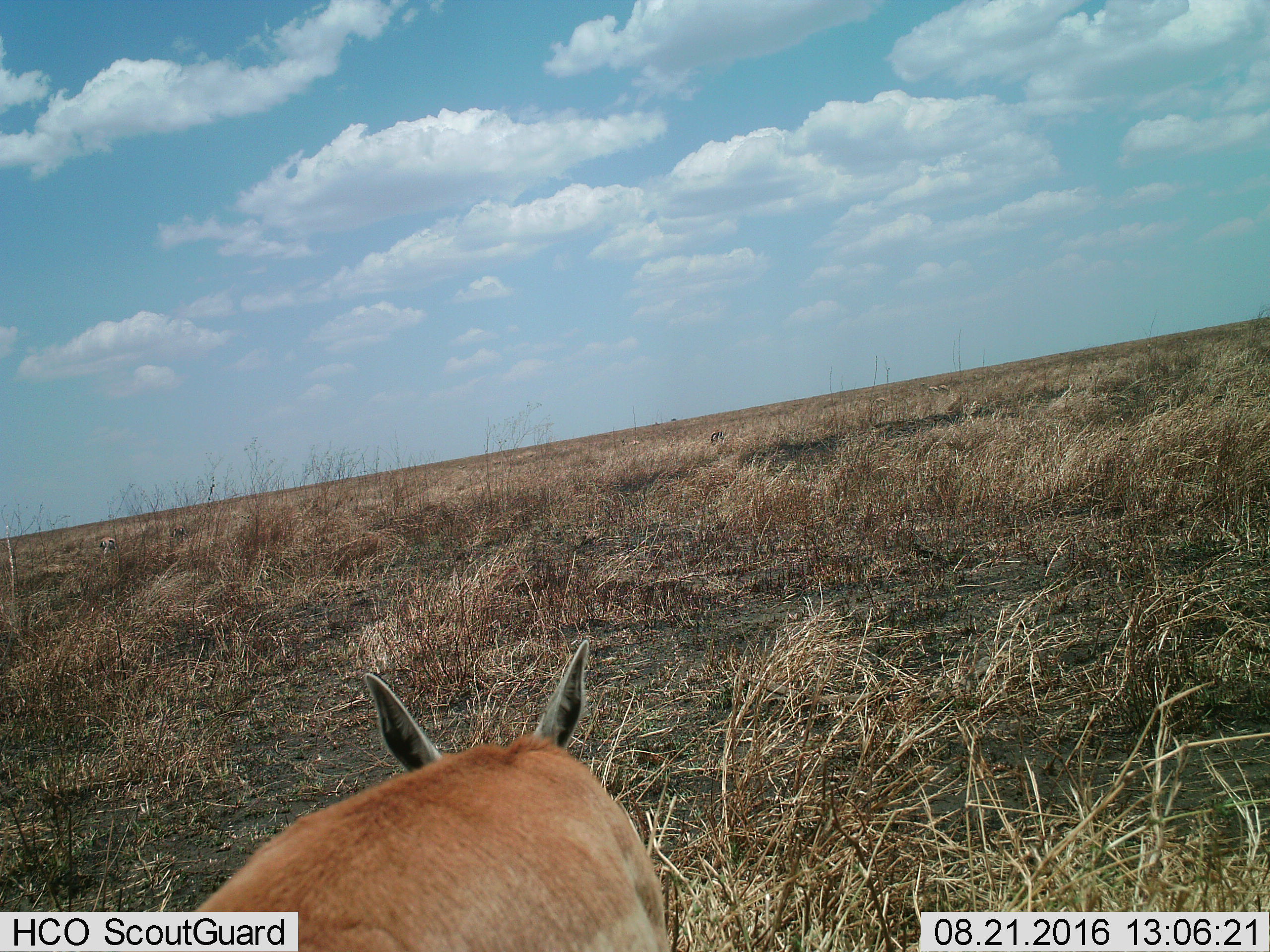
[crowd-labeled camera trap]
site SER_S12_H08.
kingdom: Animalia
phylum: Chordata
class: Mammalia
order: Artiodactyla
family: Bovidae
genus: Eudorcas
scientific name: Eudorcas thomsonii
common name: thomson's gazelle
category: gazellethomsons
Gazellethomsons (thomson's gazelle) (Eudorcas thomsonii), count 1. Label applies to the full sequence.